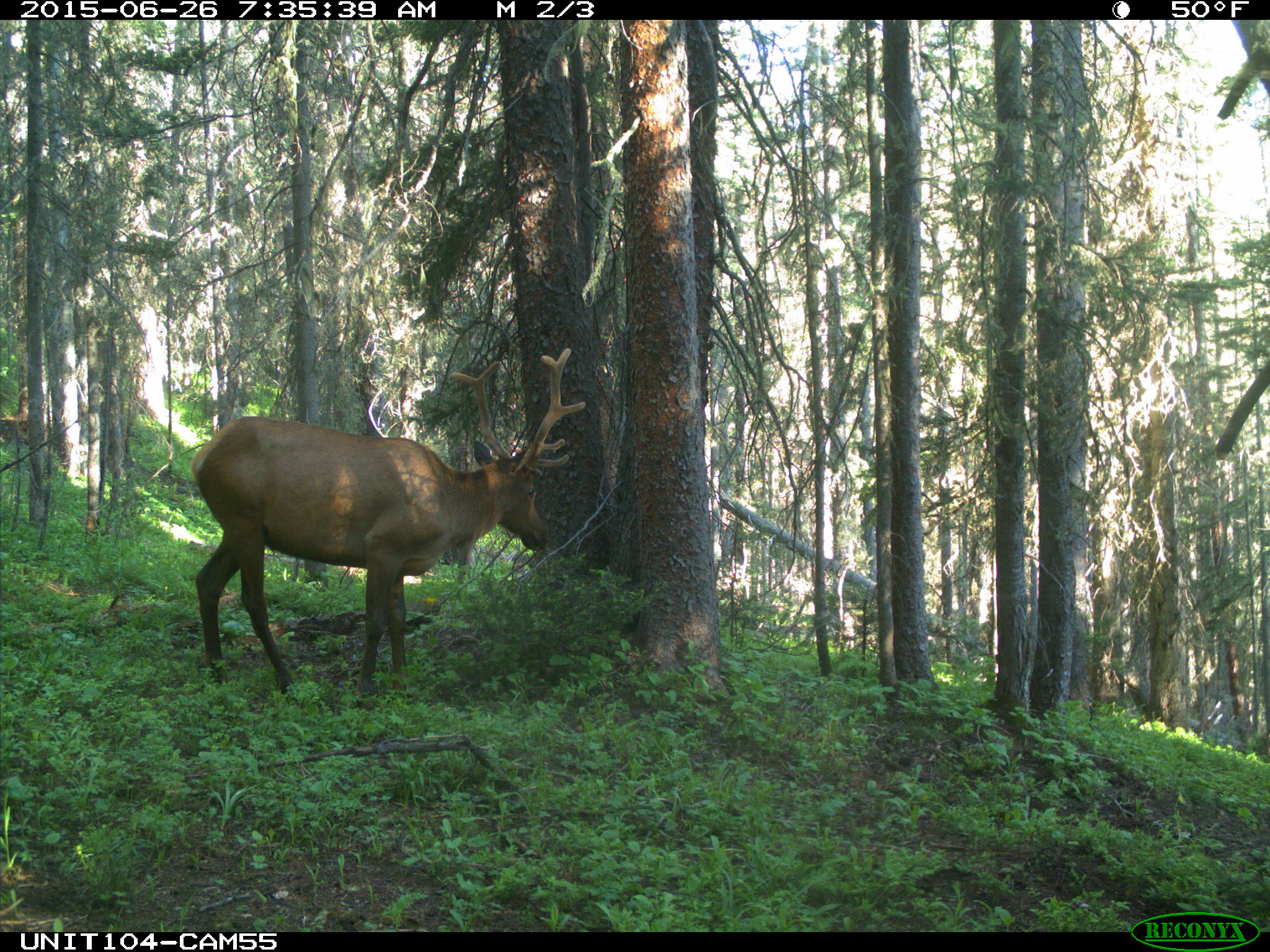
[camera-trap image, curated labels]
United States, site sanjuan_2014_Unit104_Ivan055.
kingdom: Animalia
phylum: Chordata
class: Mammalia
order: Artiodactyla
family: Cervidae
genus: Cervus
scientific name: Cervus elaphus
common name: red deer